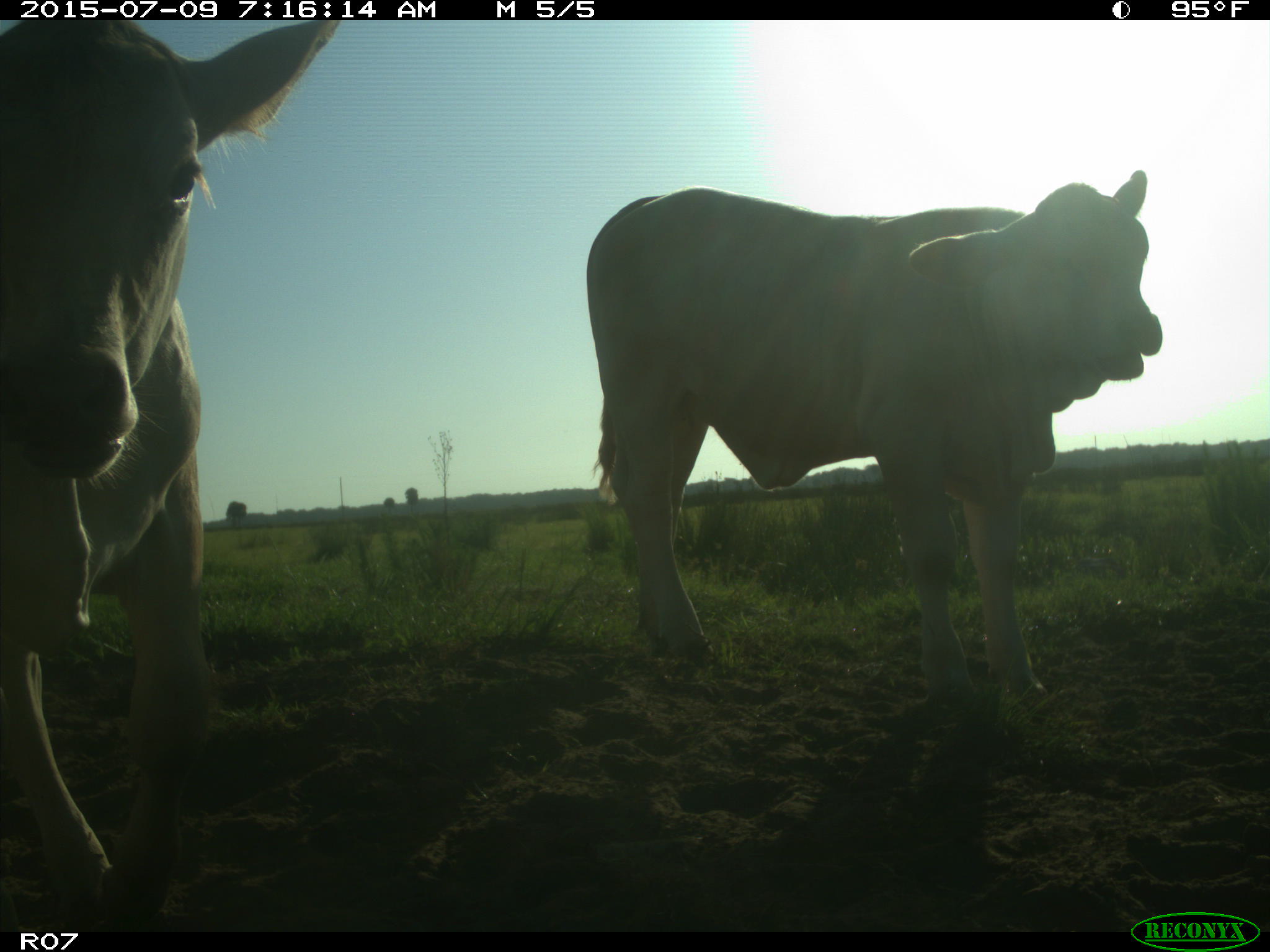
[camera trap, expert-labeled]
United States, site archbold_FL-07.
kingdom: Animalia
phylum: Chordata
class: Mammalia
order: Artiodactyla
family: Bovidae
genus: Bos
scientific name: Bos taurus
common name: domestic cow